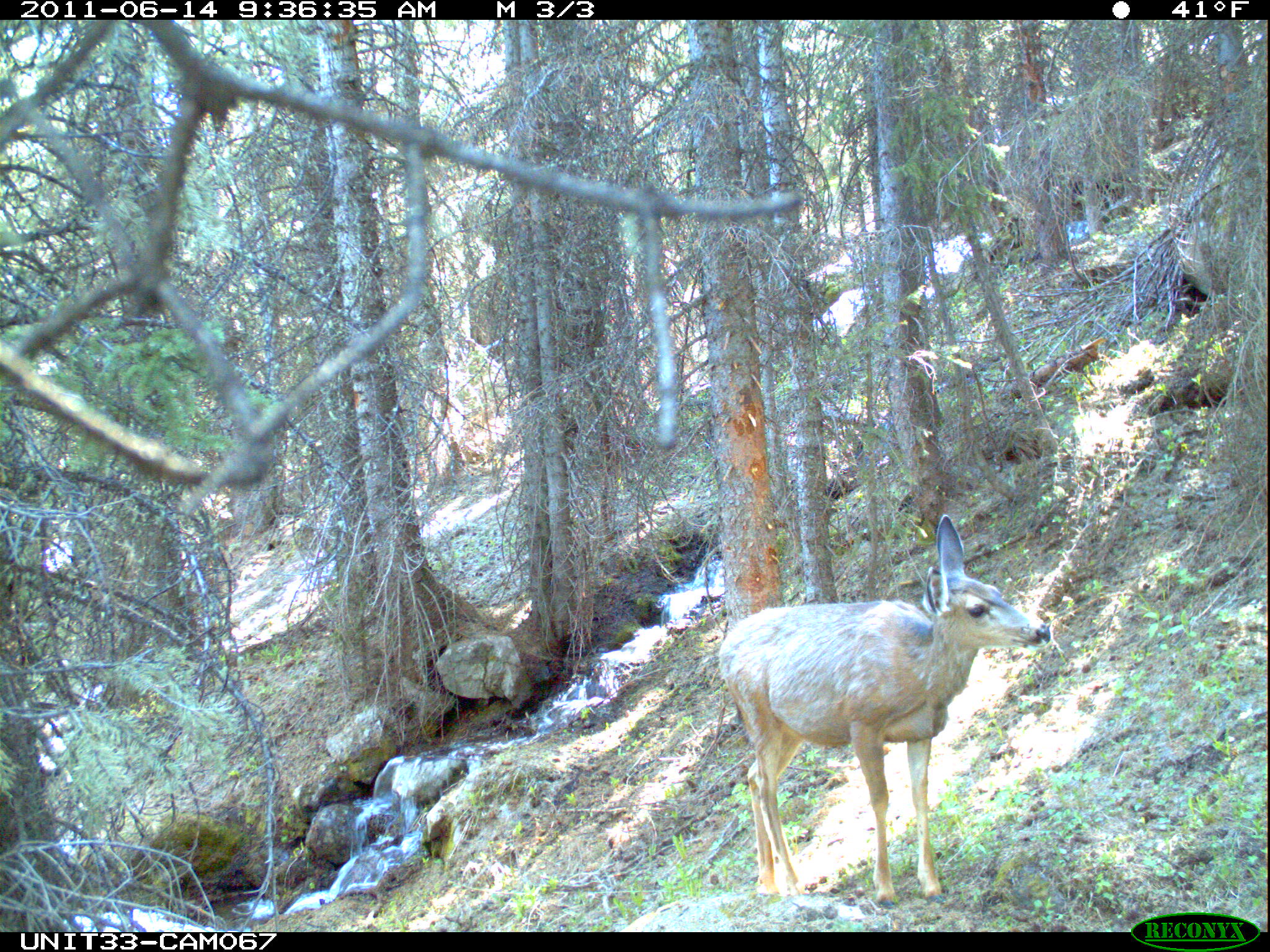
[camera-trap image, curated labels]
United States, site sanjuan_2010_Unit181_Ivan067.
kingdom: Animalia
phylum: Chordata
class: Mammalia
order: Artiodactyla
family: Cervidae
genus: Odocoileus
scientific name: Odocoileus hemionus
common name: mule deer